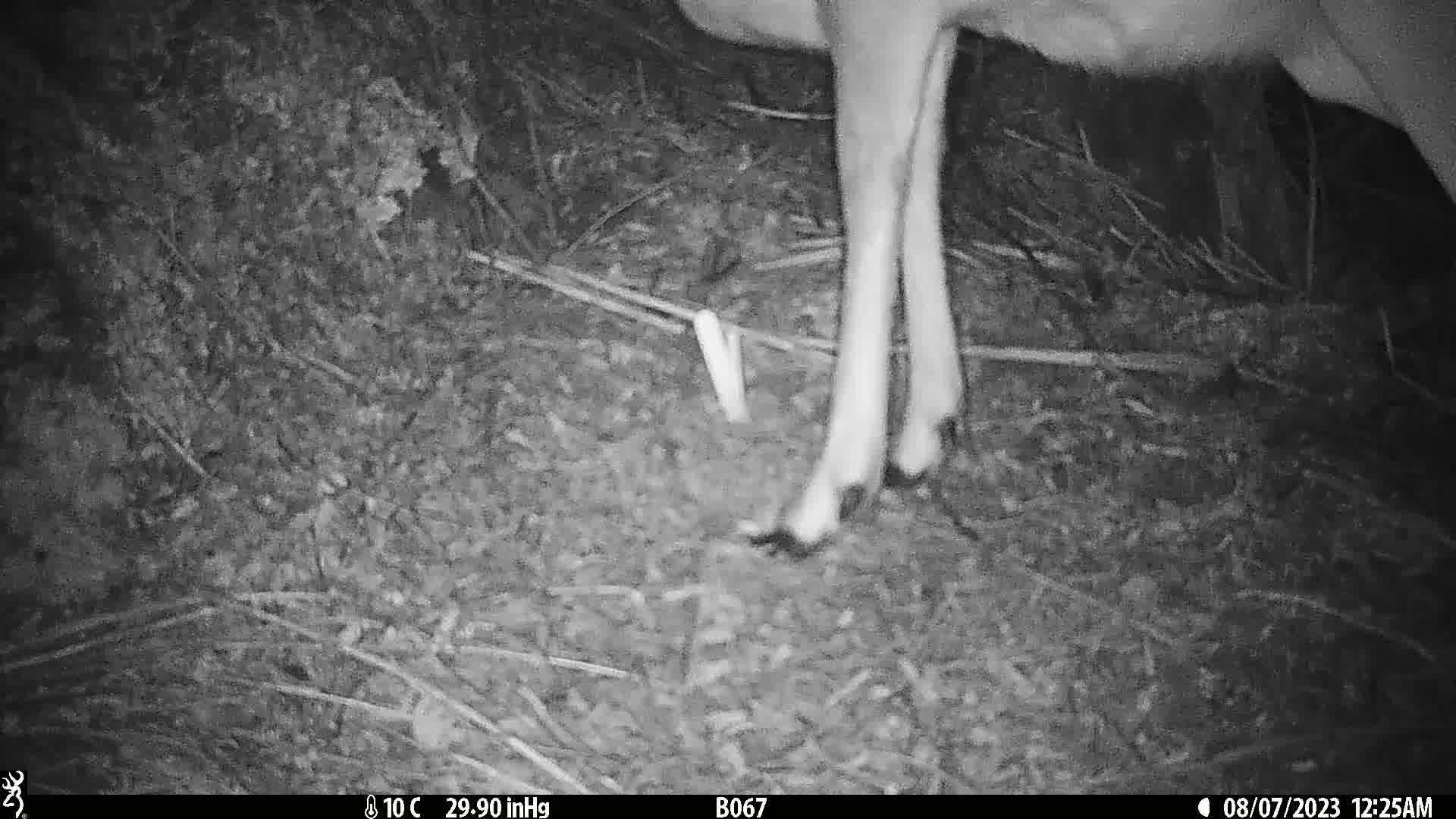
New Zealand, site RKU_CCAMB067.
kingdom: Animalia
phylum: Chordata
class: Mammalia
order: Artiodactyla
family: Cervidae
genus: Odocoileus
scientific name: Odocoileus virginianus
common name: white-tailed deer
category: white tailed deer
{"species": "white tailed deer (white-tailed deer) (Odocoileus virginianus)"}